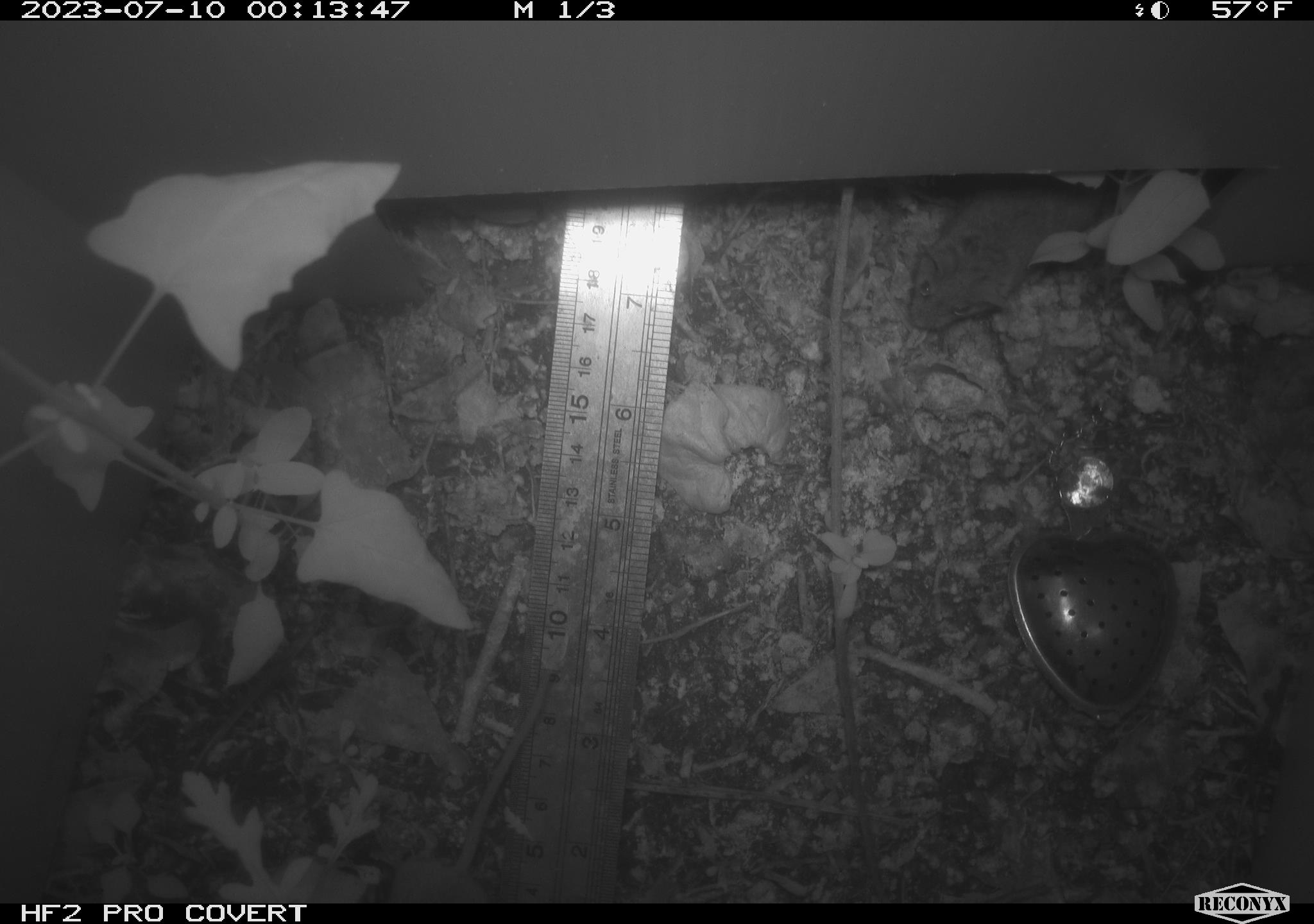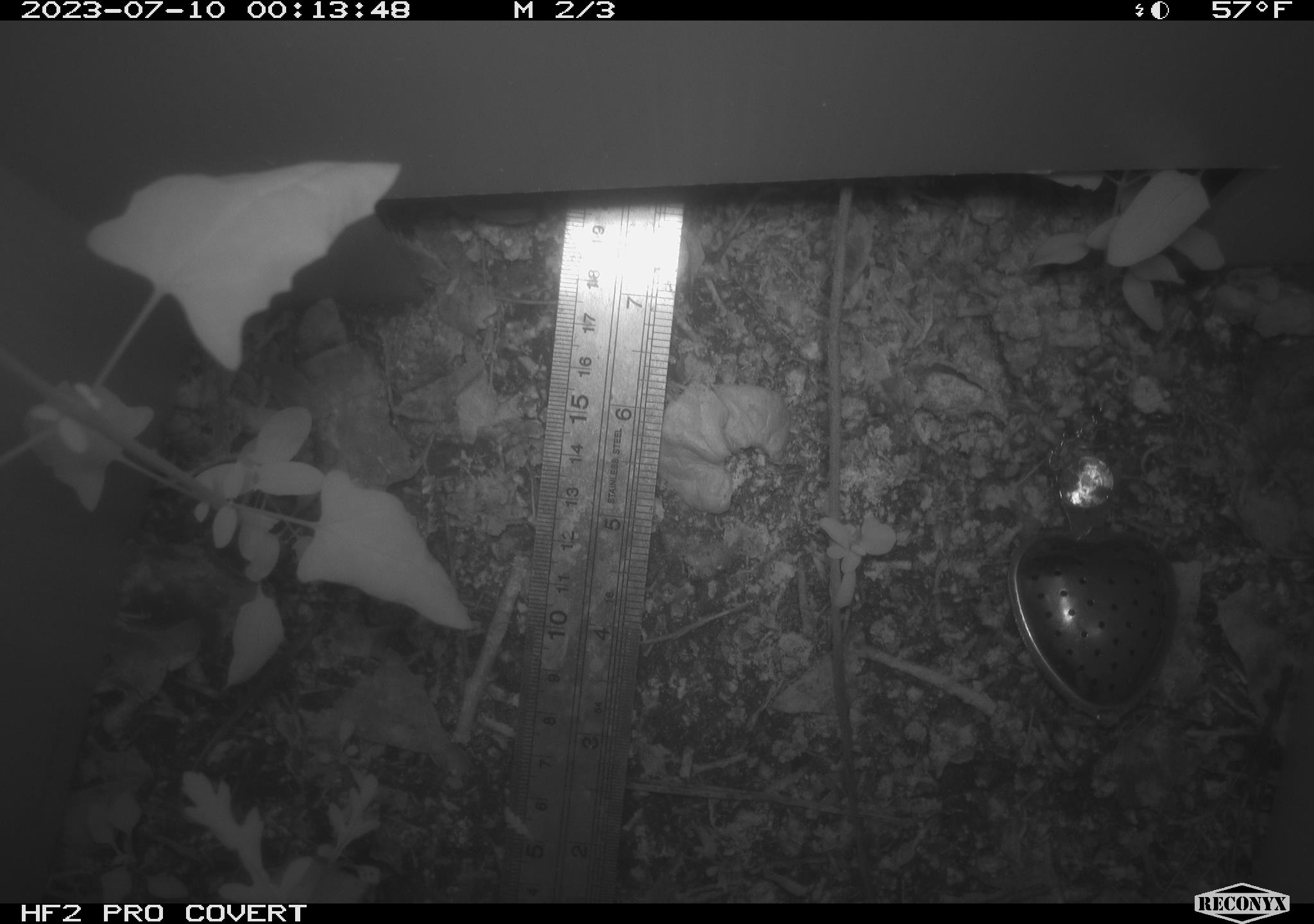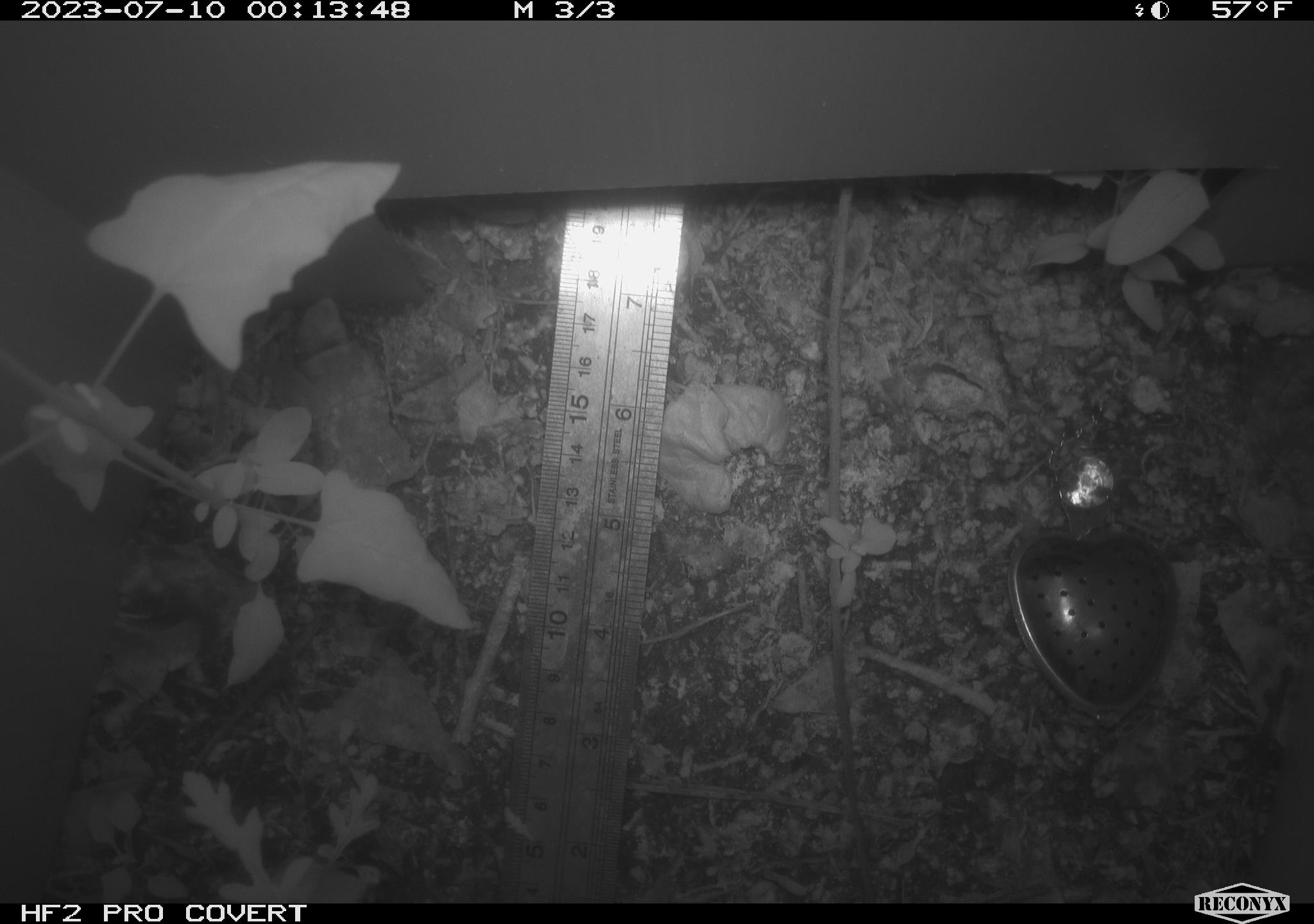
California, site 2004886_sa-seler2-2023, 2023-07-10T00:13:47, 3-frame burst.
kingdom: Animalia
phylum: Chordata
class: Mammalia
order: Rodentia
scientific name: Rodentia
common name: mouse species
Mouse species (Rodentia).